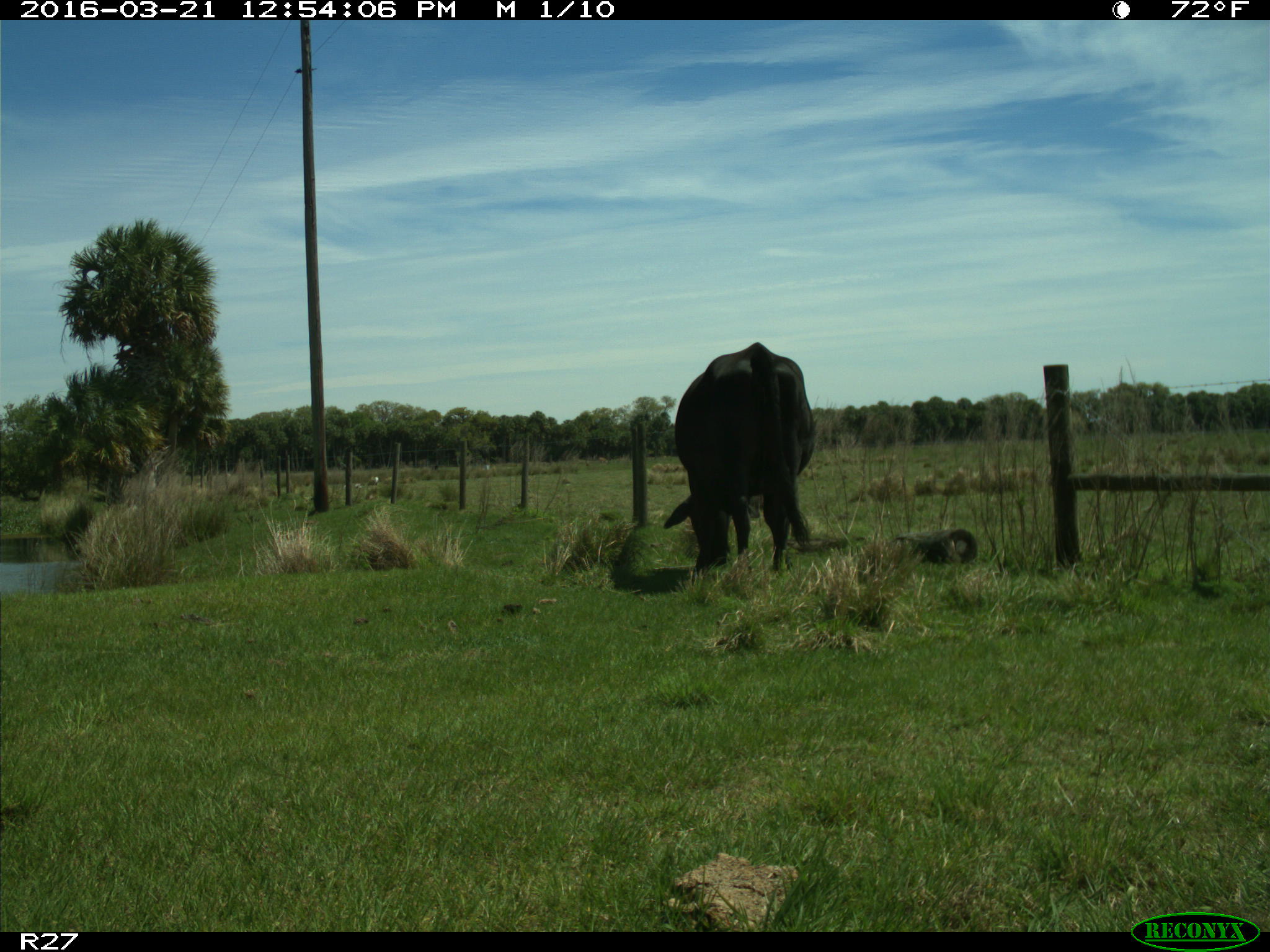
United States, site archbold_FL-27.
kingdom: Animalia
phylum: Chordata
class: Mammalia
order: Artiodactyla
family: Bovidae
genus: Bos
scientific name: Bos taurus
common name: domestic cow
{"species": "Bos taurus (domestic cow)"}